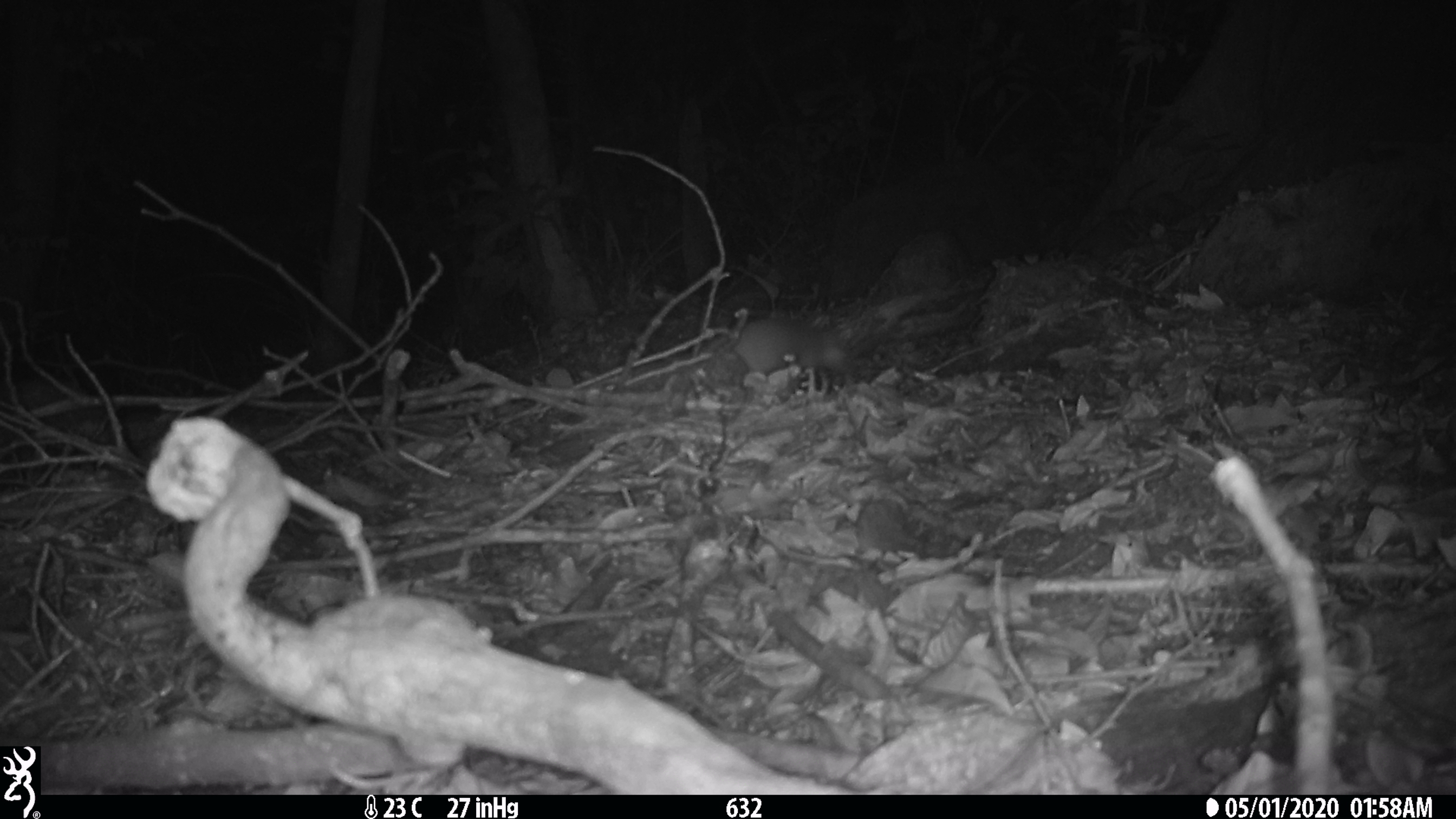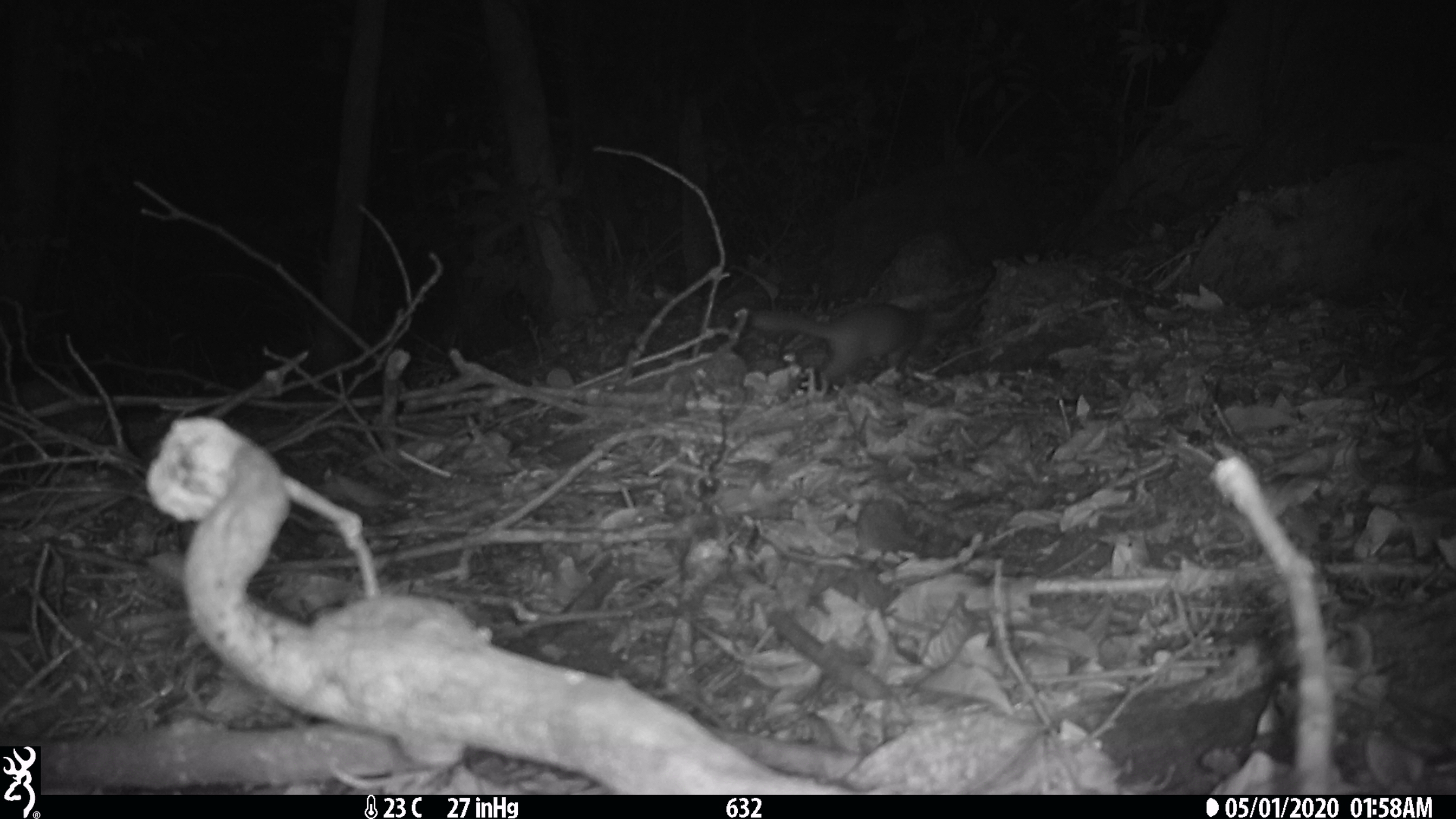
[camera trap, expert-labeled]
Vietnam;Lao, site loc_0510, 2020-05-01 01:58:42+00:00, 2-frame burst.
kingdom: Animalia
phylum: Chordata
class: Mammalia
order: Carnivora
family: Mustelidae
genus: Melogale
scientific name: Melogale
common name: ferret badger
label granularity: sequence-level